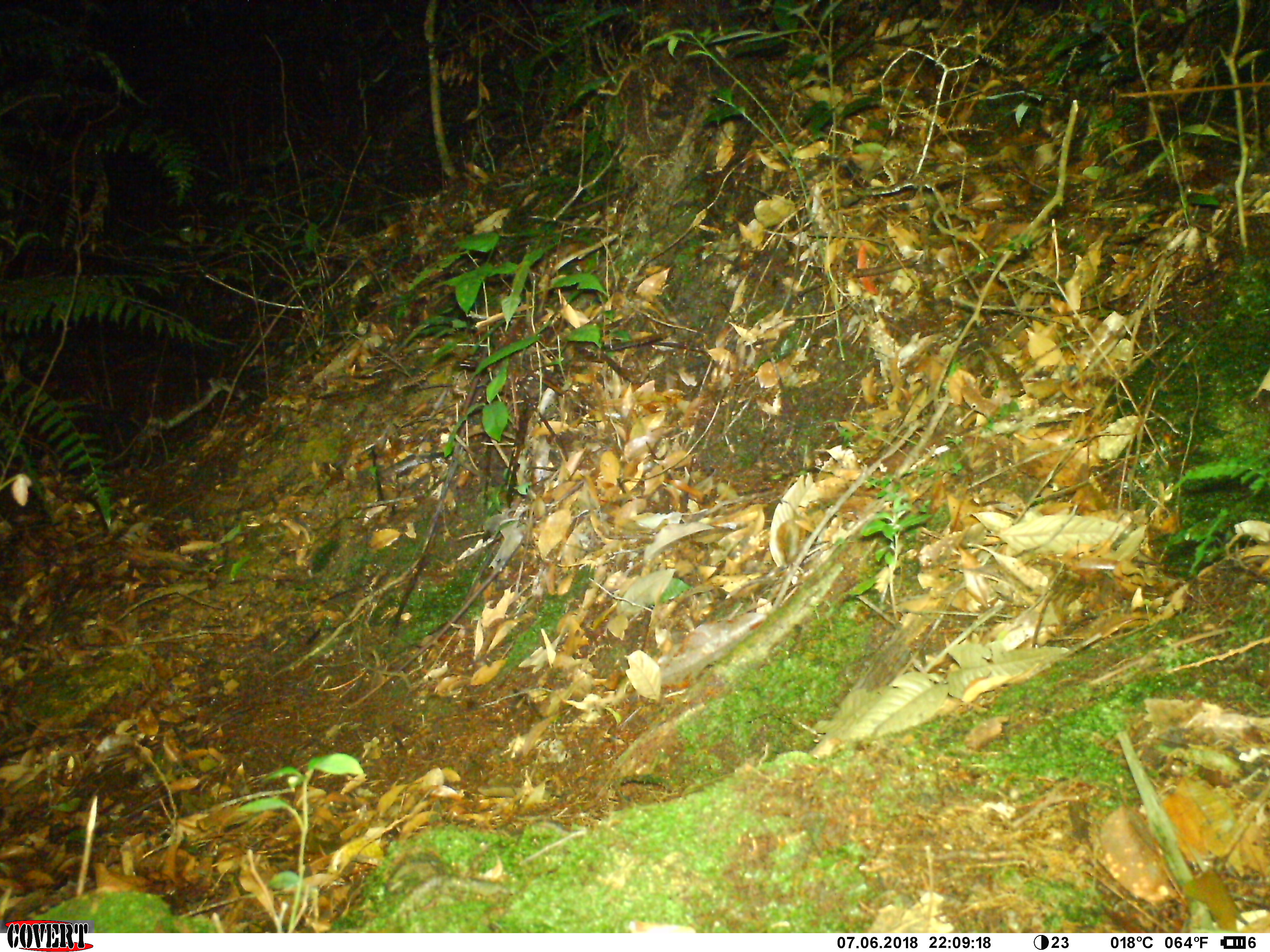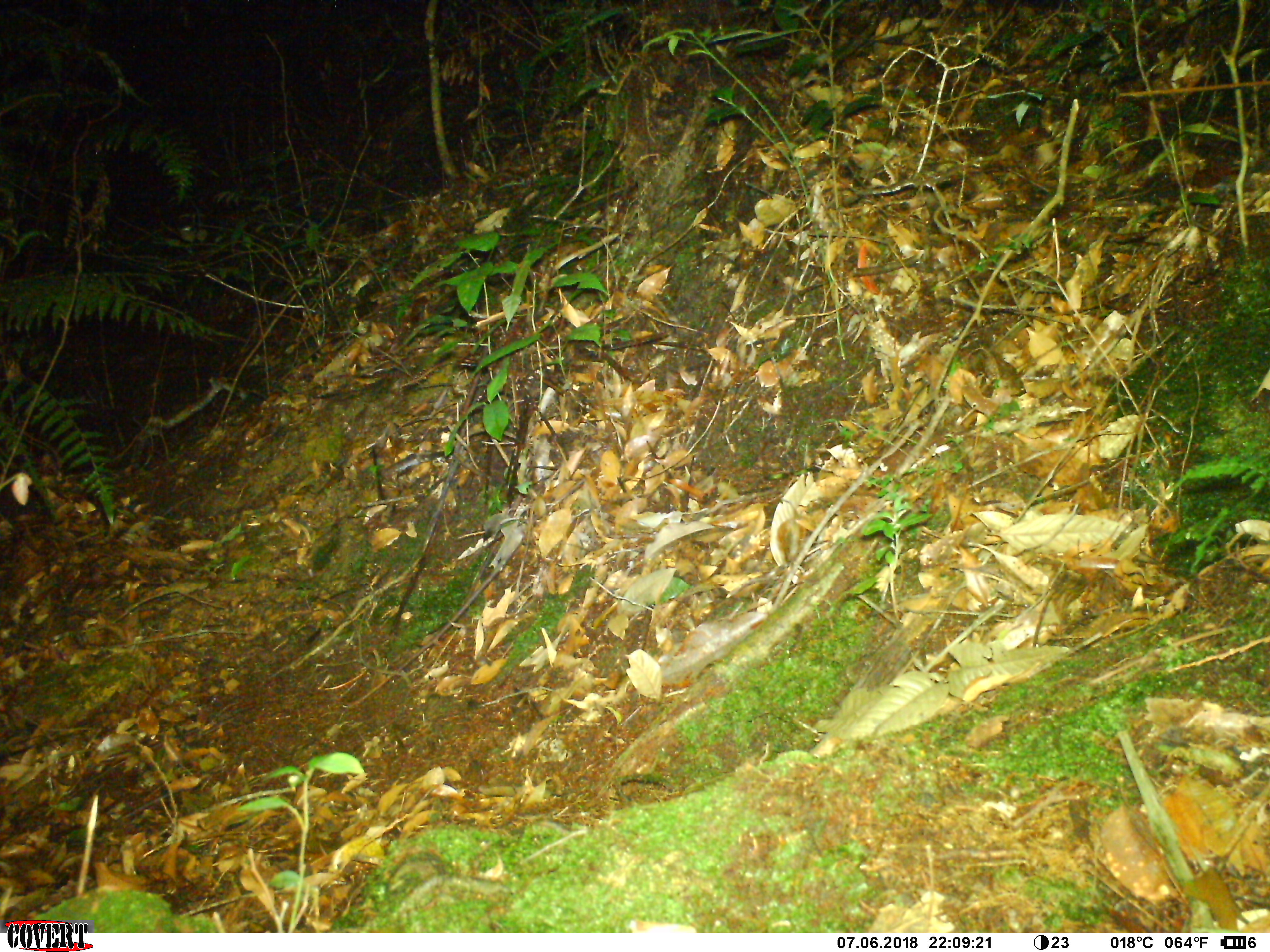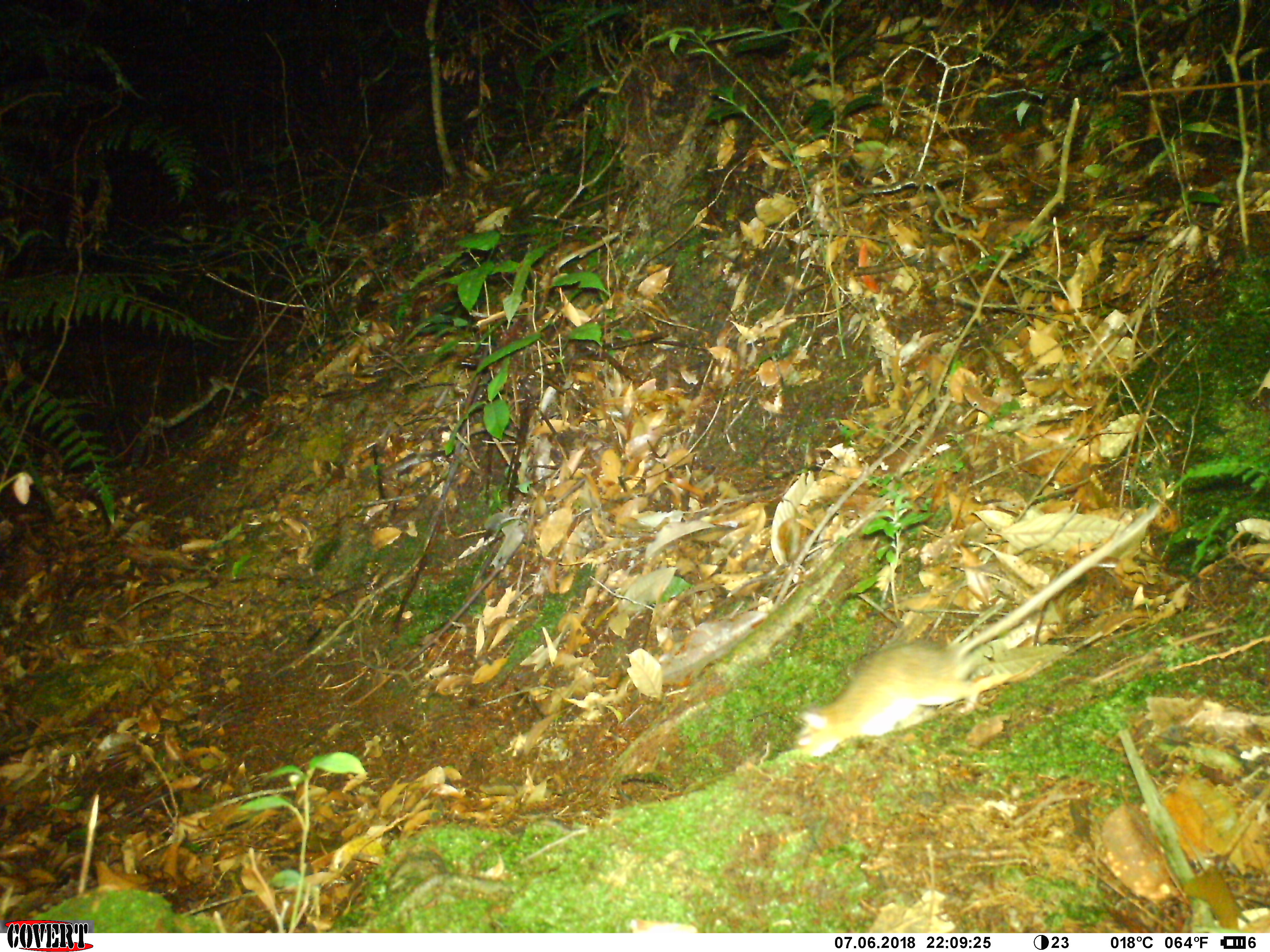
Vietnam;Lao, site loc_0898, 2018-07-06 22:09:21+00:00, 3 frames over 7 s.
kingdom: Animalia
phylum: Chordata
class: Mammalia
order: Rodentia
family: Muridae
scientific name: Muridae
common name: old-world mice and rats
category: unidentified murid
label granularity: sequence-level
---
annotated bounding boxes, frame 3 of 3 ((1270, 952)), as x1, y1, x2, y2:
unidentified murid: 795, 502, 1161, 758